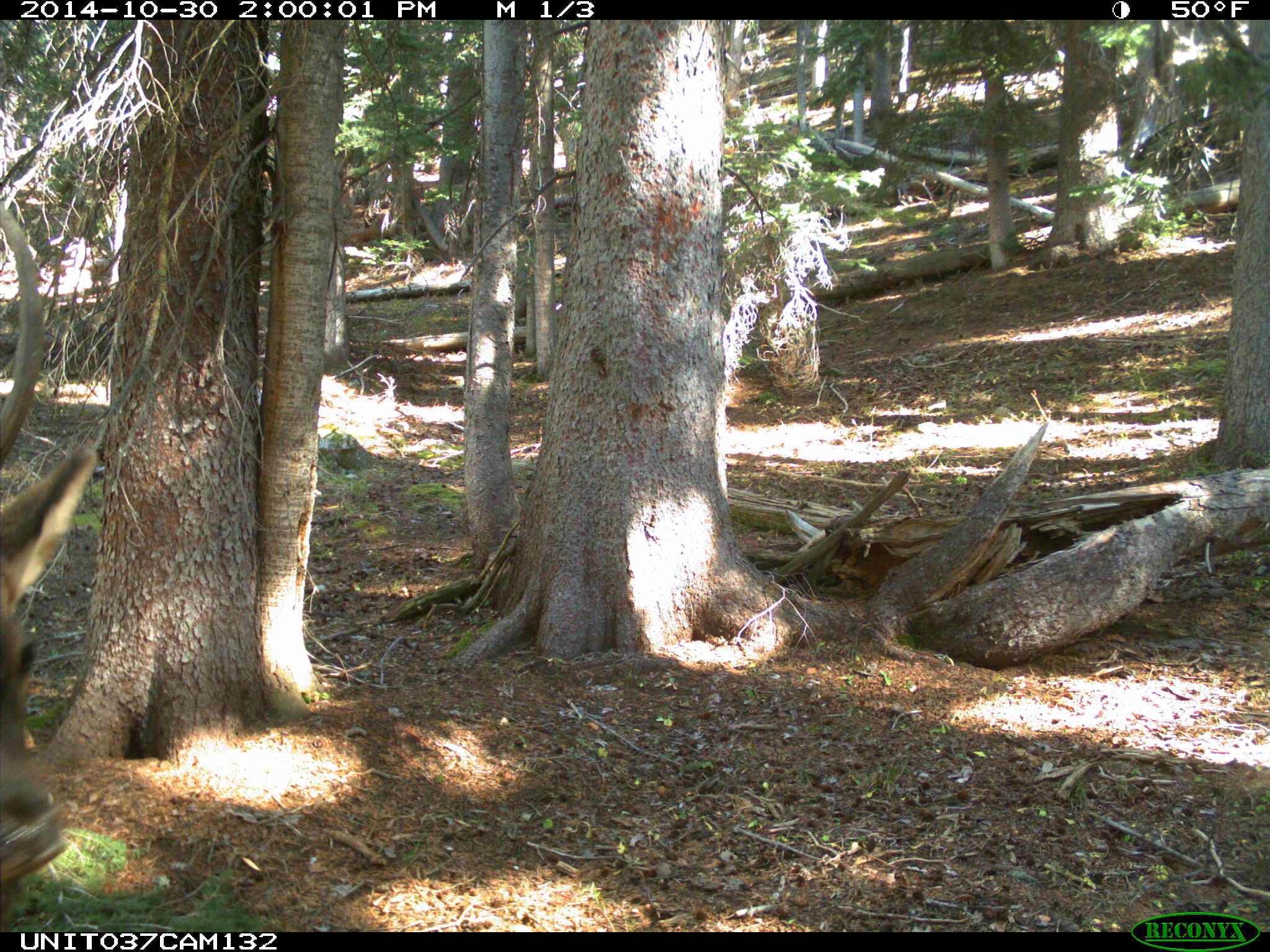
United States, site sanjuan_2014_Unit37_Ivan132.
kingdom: Animalia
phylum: Chordata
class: Mammalia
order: Artiodactyla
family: Cervidae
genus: Cervus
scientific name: Cervus elaphus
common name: red deer